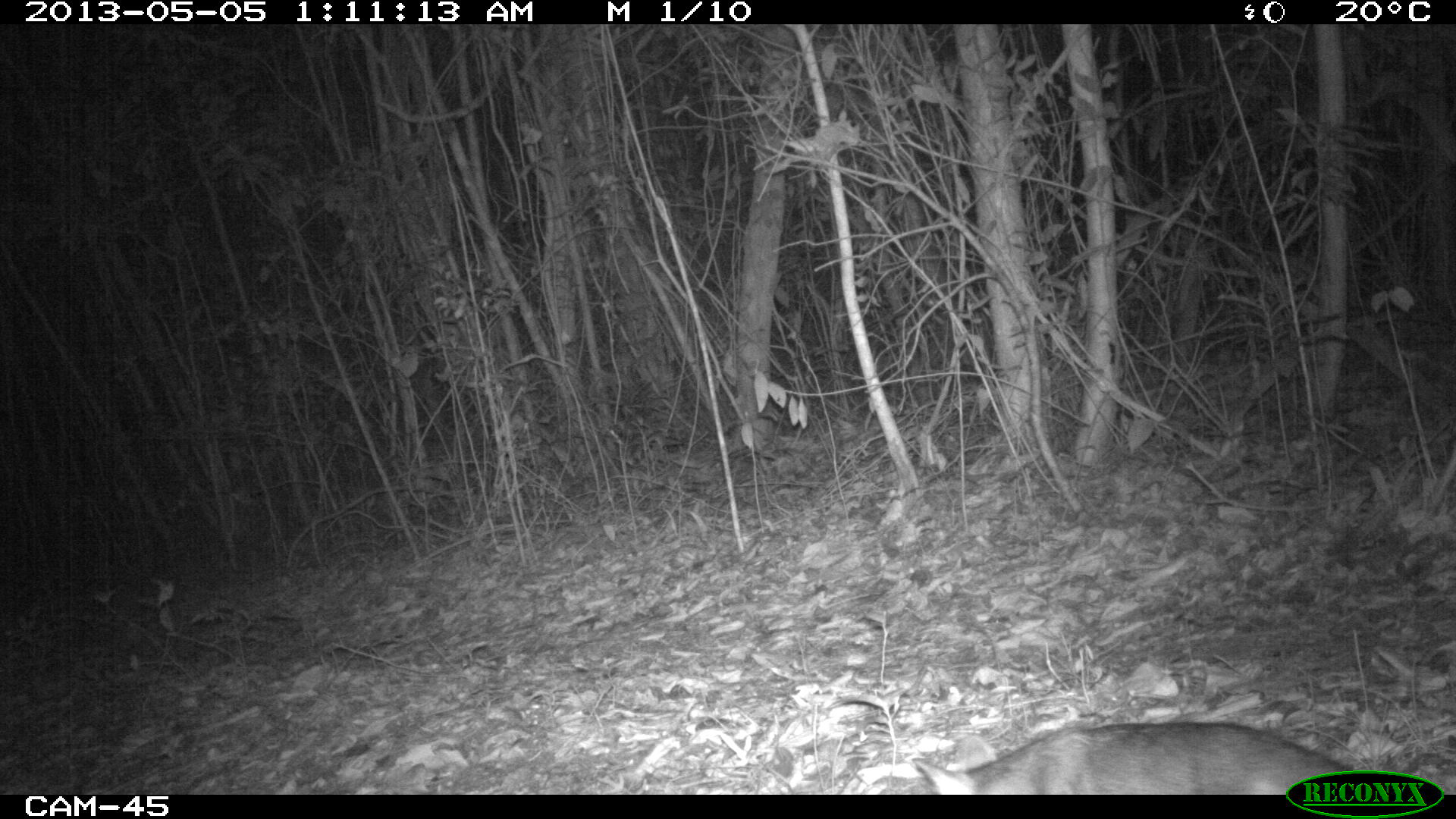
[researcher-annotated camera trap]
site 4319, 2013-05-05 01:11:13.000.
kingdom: Animalia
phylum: Chordata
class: Mammalia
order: Carnivora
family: Canidae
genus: Urocyon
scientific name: Urocyon cinereoargenteus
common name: gray fox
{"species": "Urocyon cinereoargenteus (gray fox)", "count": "1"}